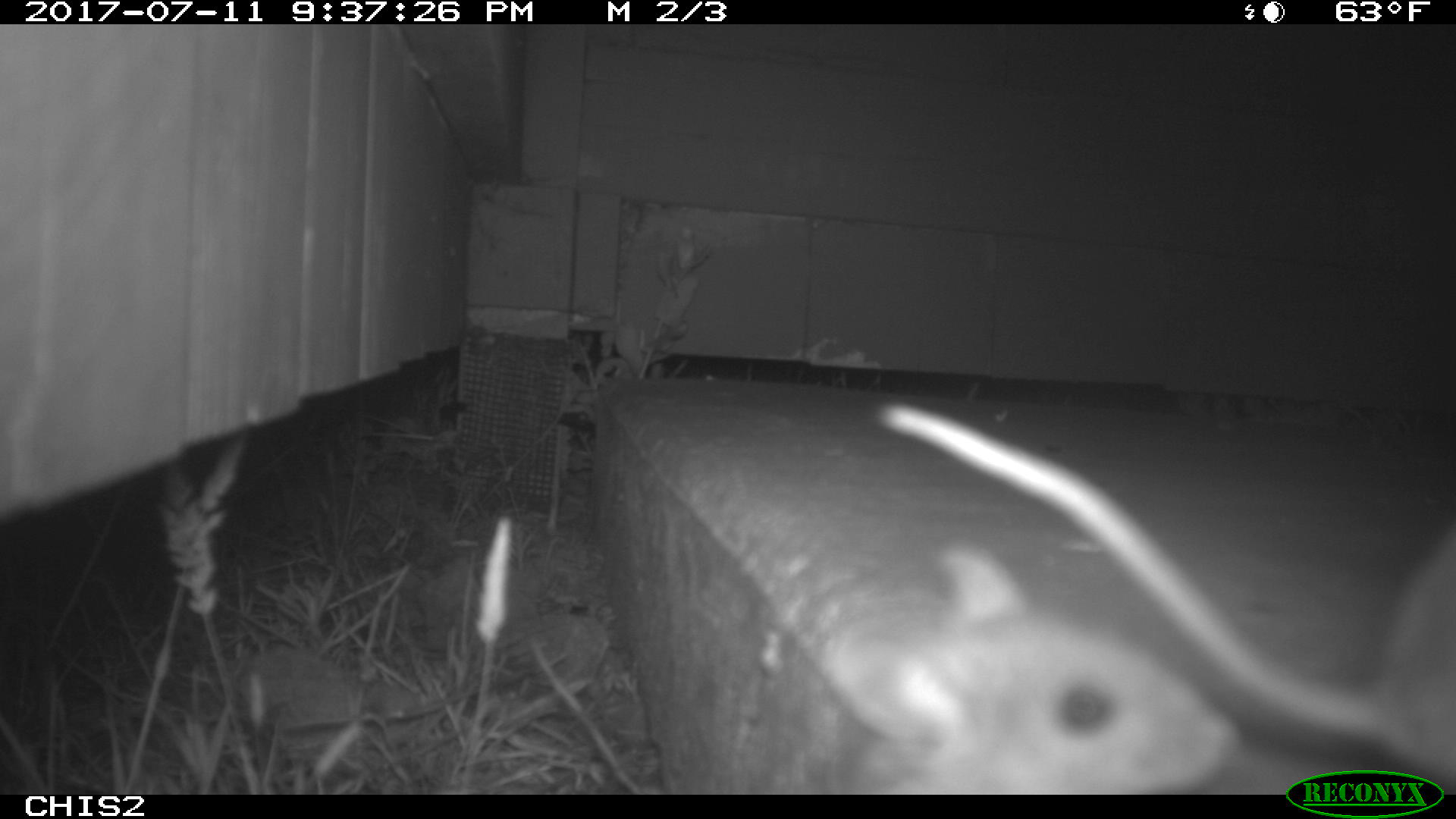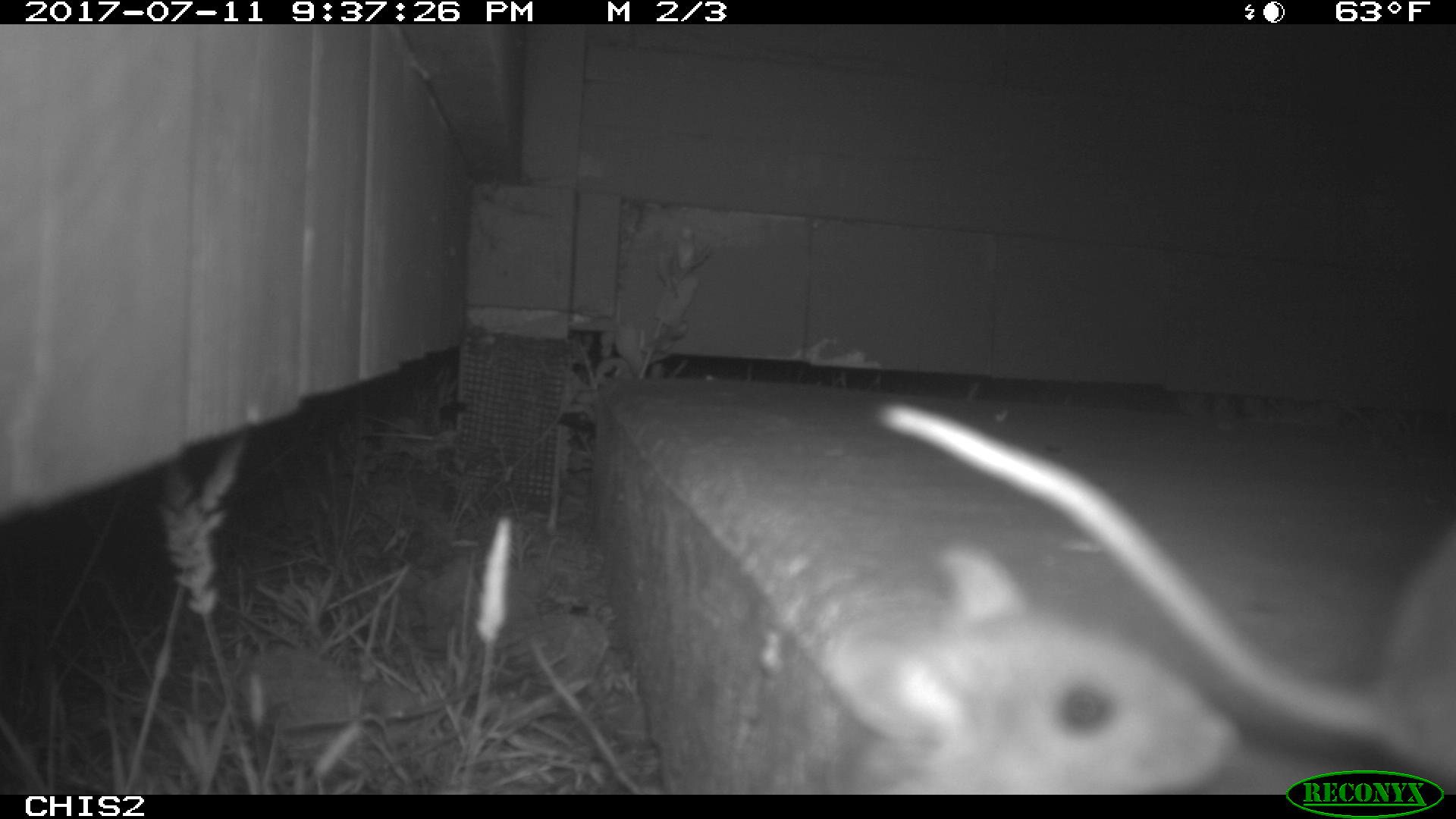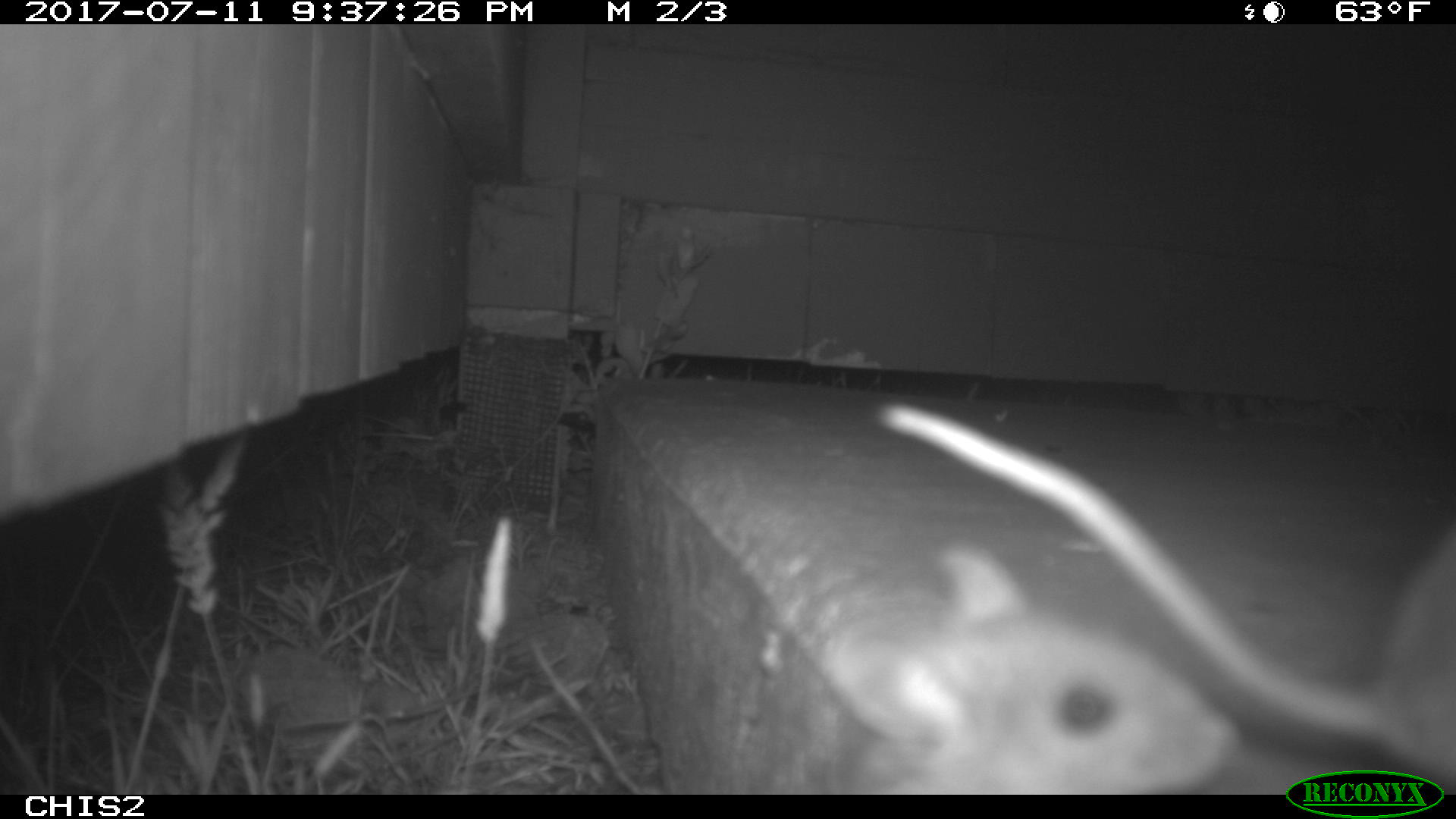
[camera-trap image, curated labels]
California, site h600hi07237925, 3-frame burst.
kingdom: Animalia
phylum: Chordata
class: Mammalia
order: Rodentia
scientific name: Rodentia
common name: rodent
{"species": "rodent (Rodentia)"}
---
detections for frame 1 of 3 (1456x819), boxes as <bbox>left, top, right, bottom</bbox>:
rodent: <bbox>873, 397, 1455, 794</bbox>; <bbox>814, 541, 1241, 792</bbox>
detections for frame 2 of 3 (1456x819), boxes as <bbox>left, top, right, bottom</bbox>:
rodent: <bbox>877, 400, 1454, 792</bbox>; <bbox>811, 544, 1241, 795</bbox>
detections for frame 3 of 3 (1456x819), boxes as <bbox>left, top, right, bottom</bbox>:
rodent: <bbox>879, 399, 1455, 792</bbox>; <bbox>821, 541, 1238, 793</bbox>